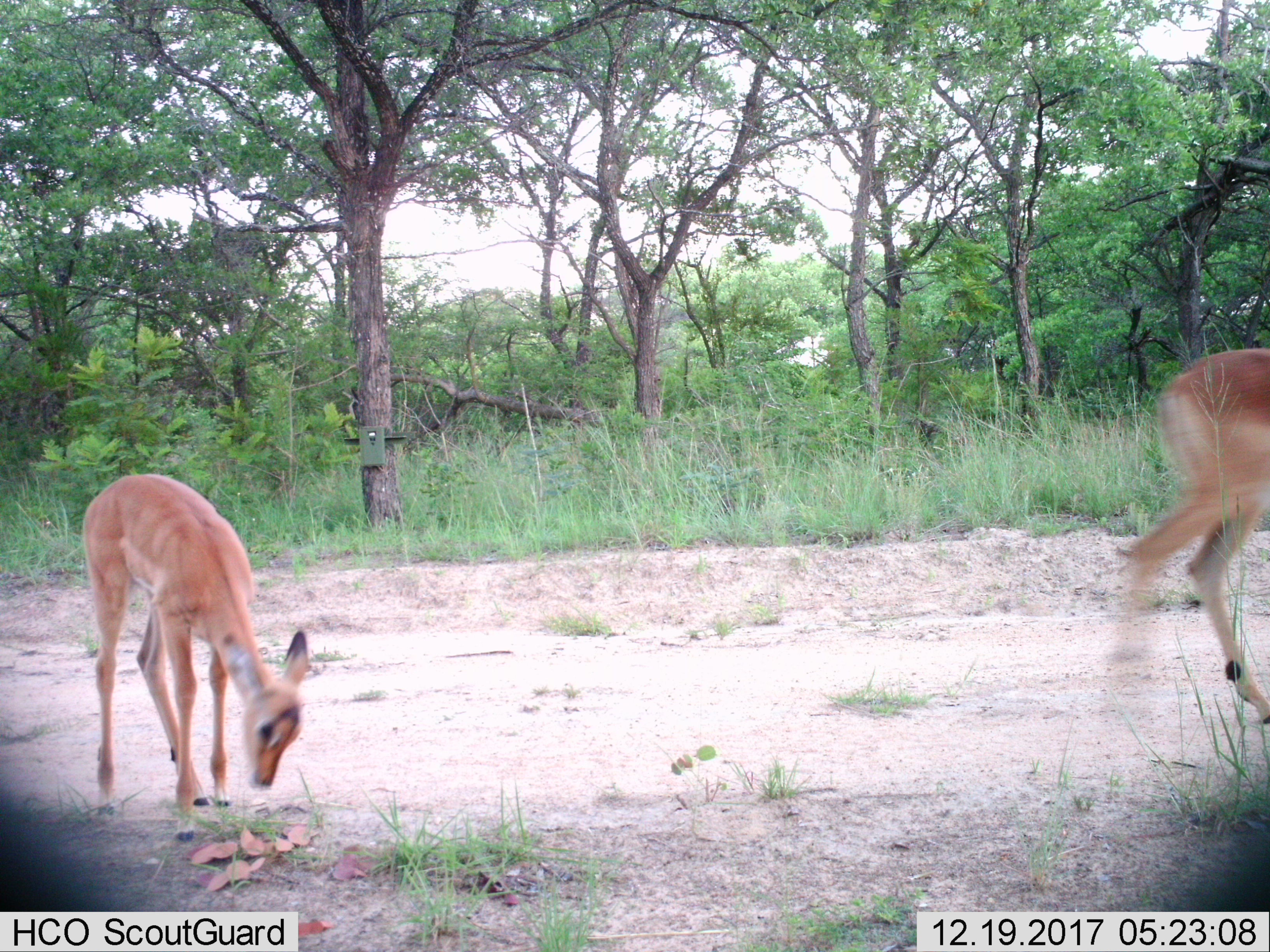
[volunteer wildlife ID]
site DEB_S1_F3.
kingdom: Animalia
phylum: Chordata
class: Mammalia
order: Artiodactyla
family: Bovidae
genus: Aepyceros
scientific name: Aepyceros melampus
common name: impala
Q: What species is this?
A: Impala (Aepyceros melampus).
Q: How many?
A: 2.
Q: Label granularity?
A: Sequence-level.